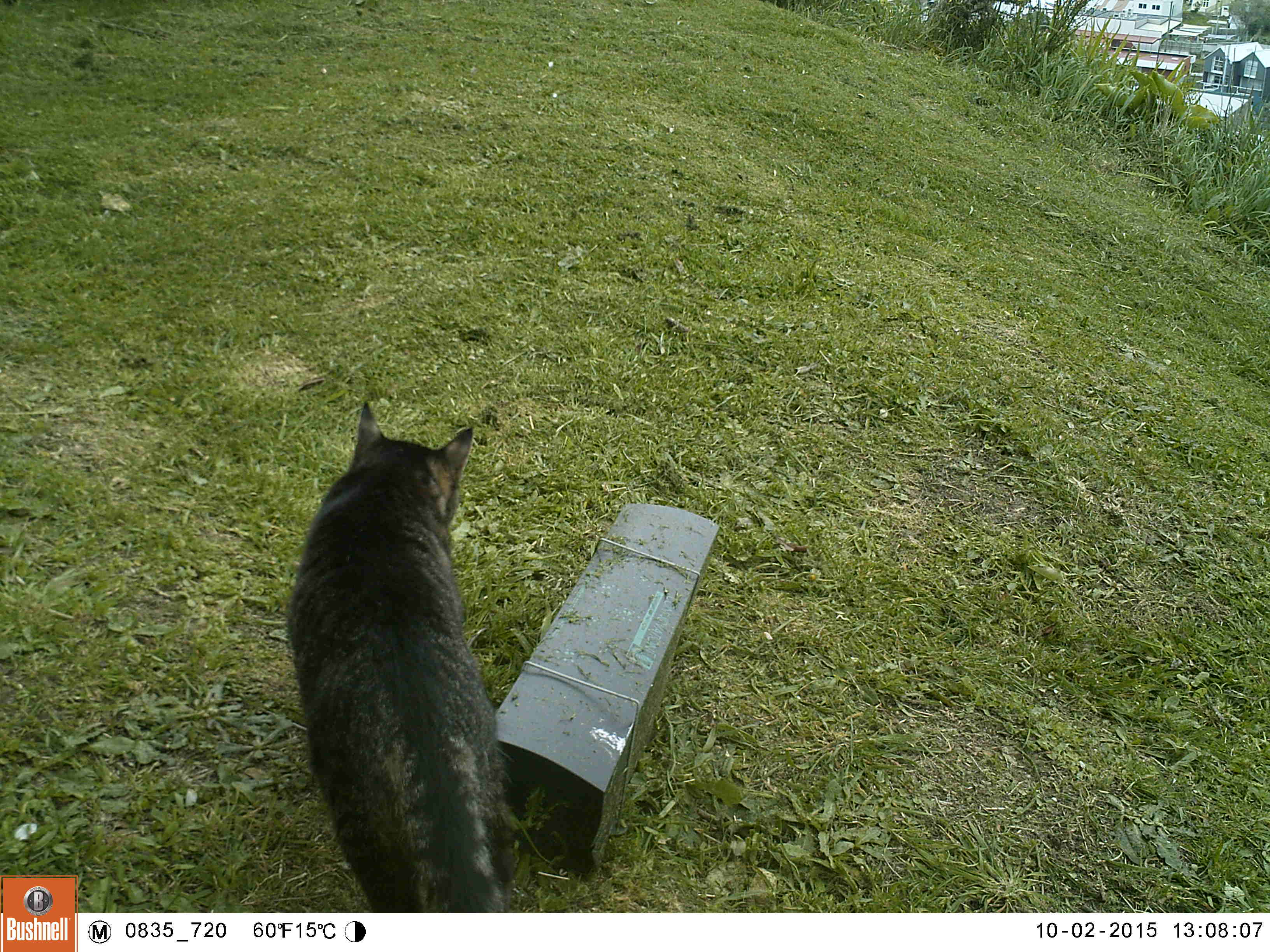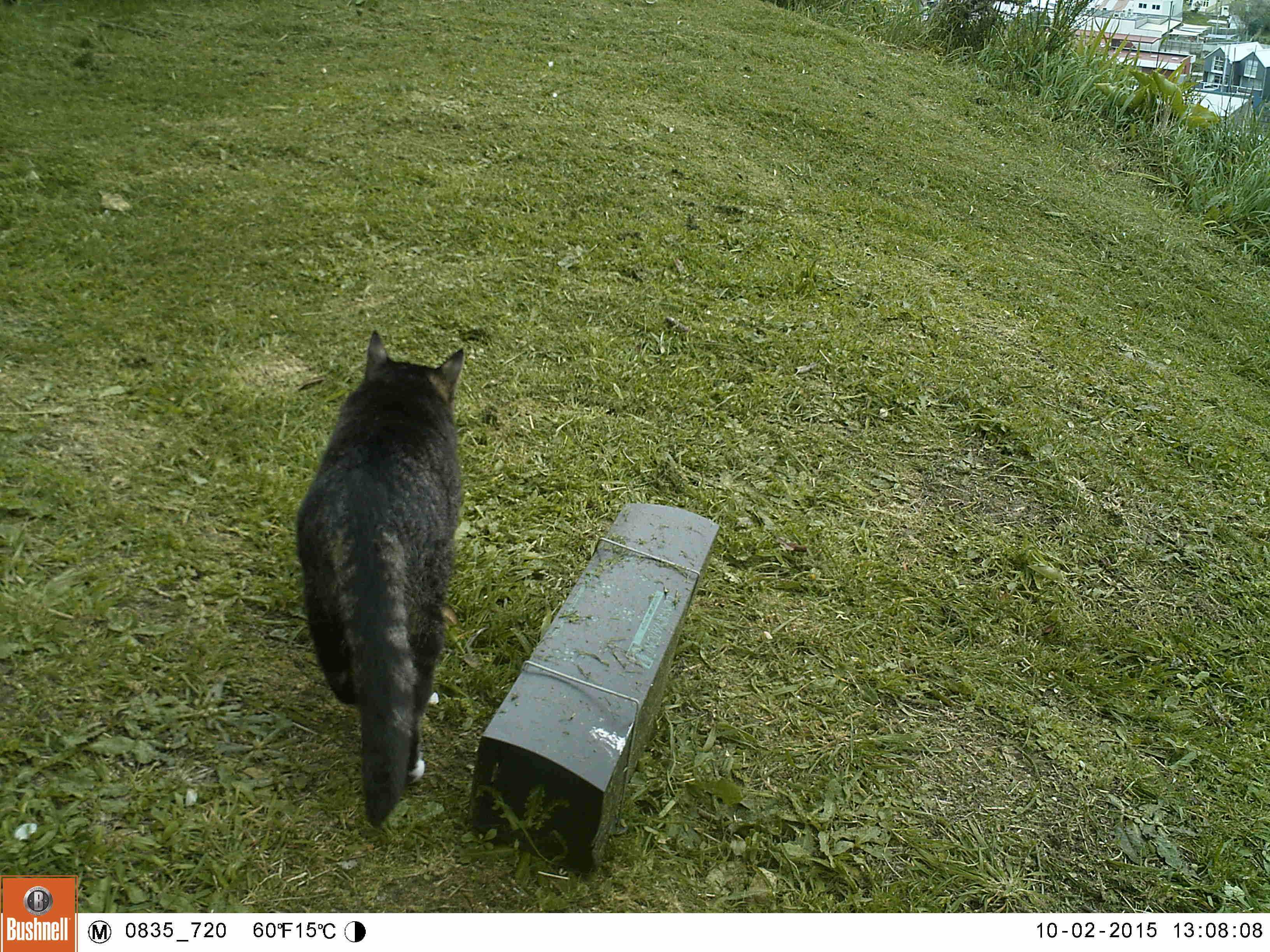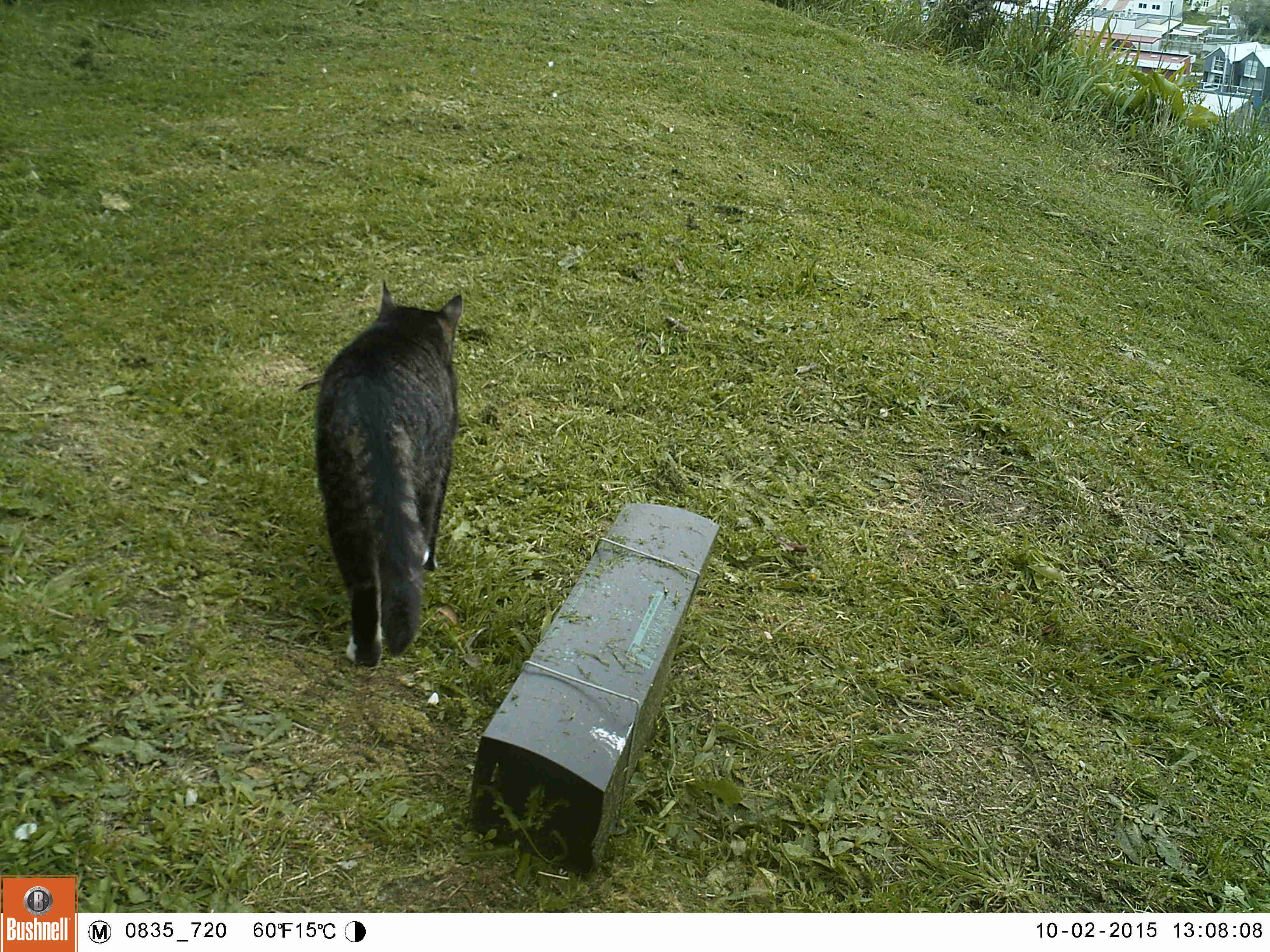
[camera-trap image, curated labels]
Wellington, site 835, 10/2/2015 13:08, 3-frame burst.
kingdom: Animalia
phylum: Chordata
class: Mammalia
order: Carnivora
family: Felidae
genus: Felis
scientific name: Felis catus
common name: cat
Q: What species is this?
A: Cat (Felis catus).